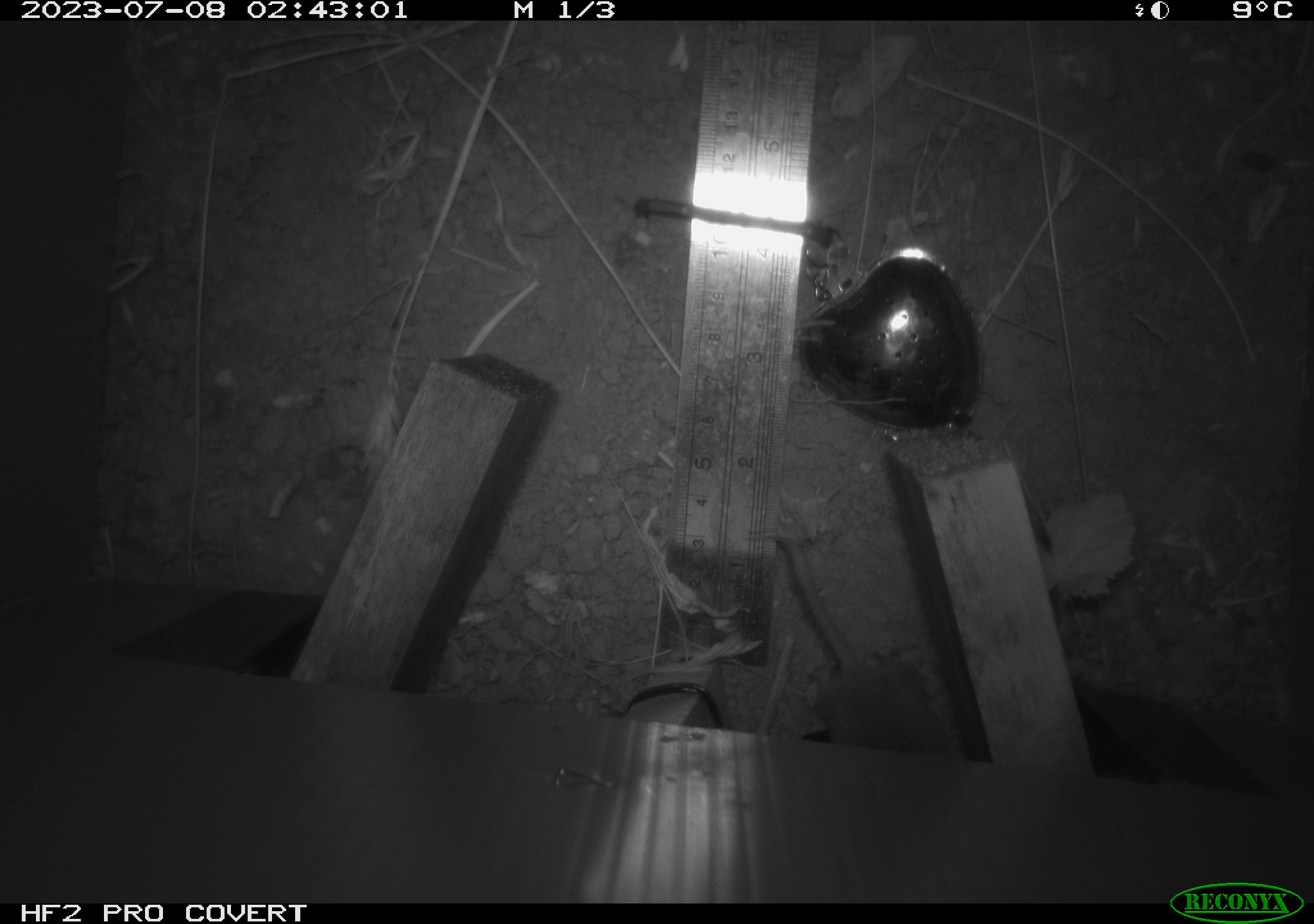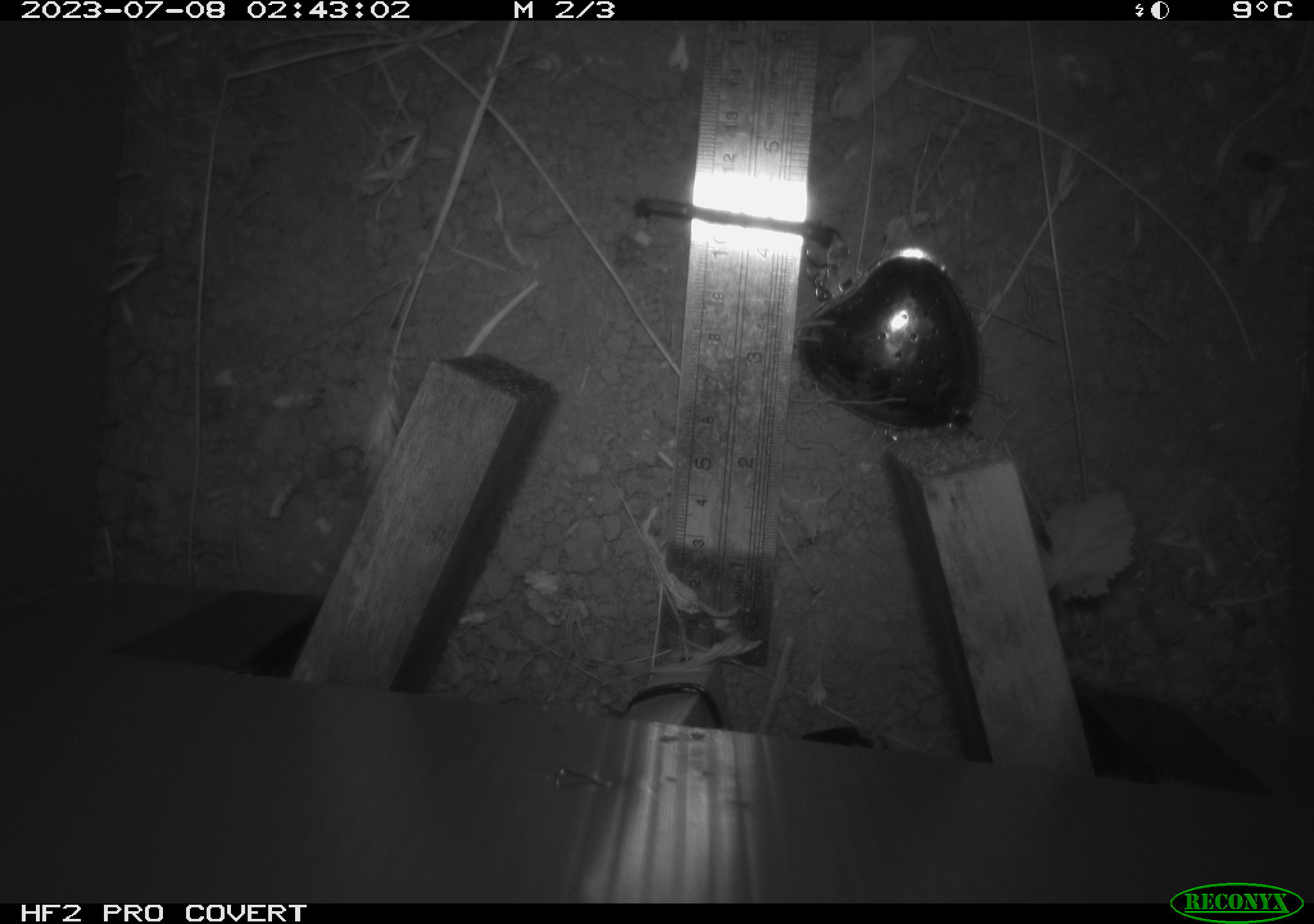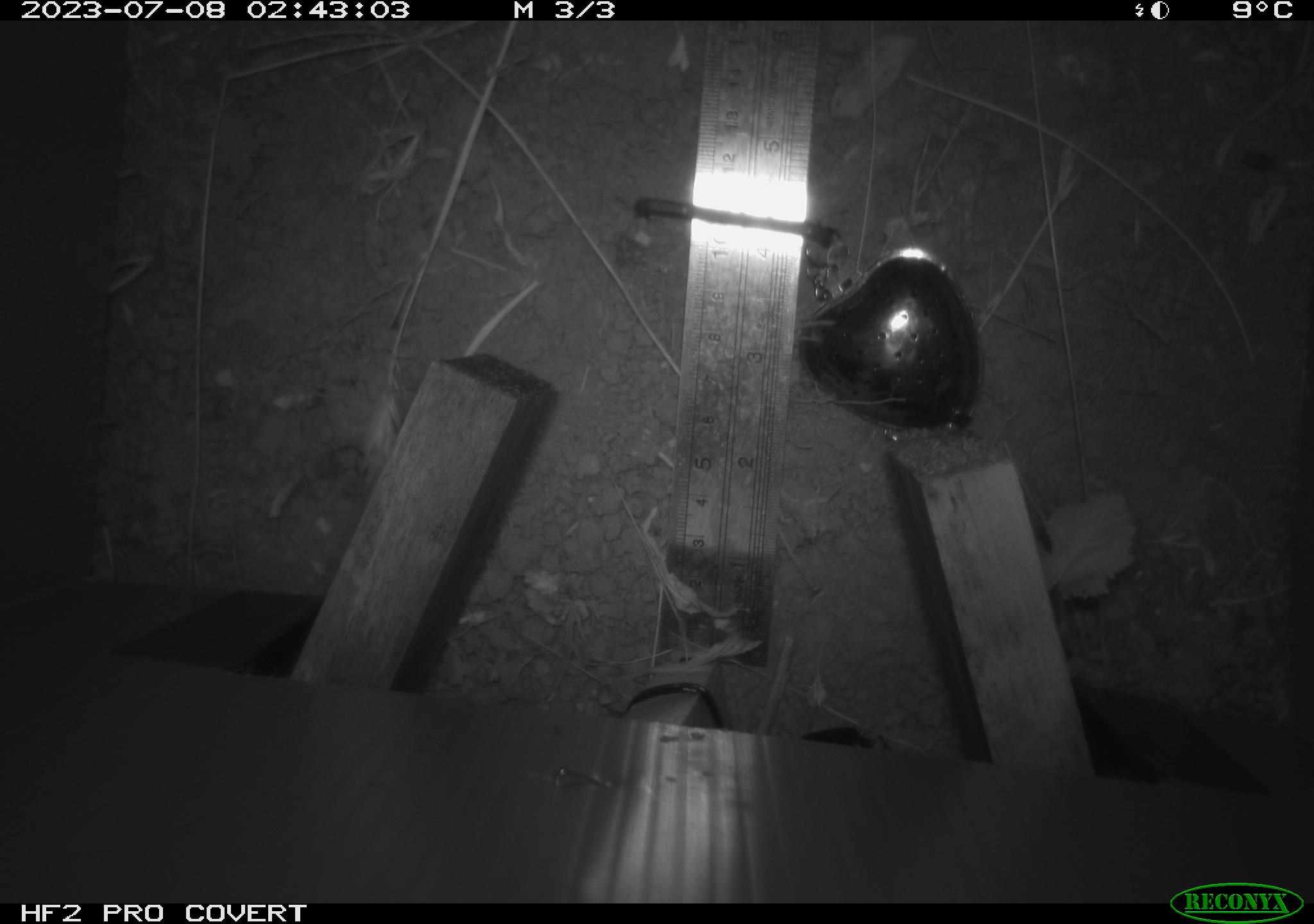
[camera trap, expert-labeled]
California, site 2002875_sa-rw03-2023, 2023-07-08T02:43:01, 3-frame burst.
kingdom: Animalia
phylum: Chordata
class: Mammalia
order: Rodentia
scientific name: Rodentia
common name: mouse species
Mouse species (Rodentia).